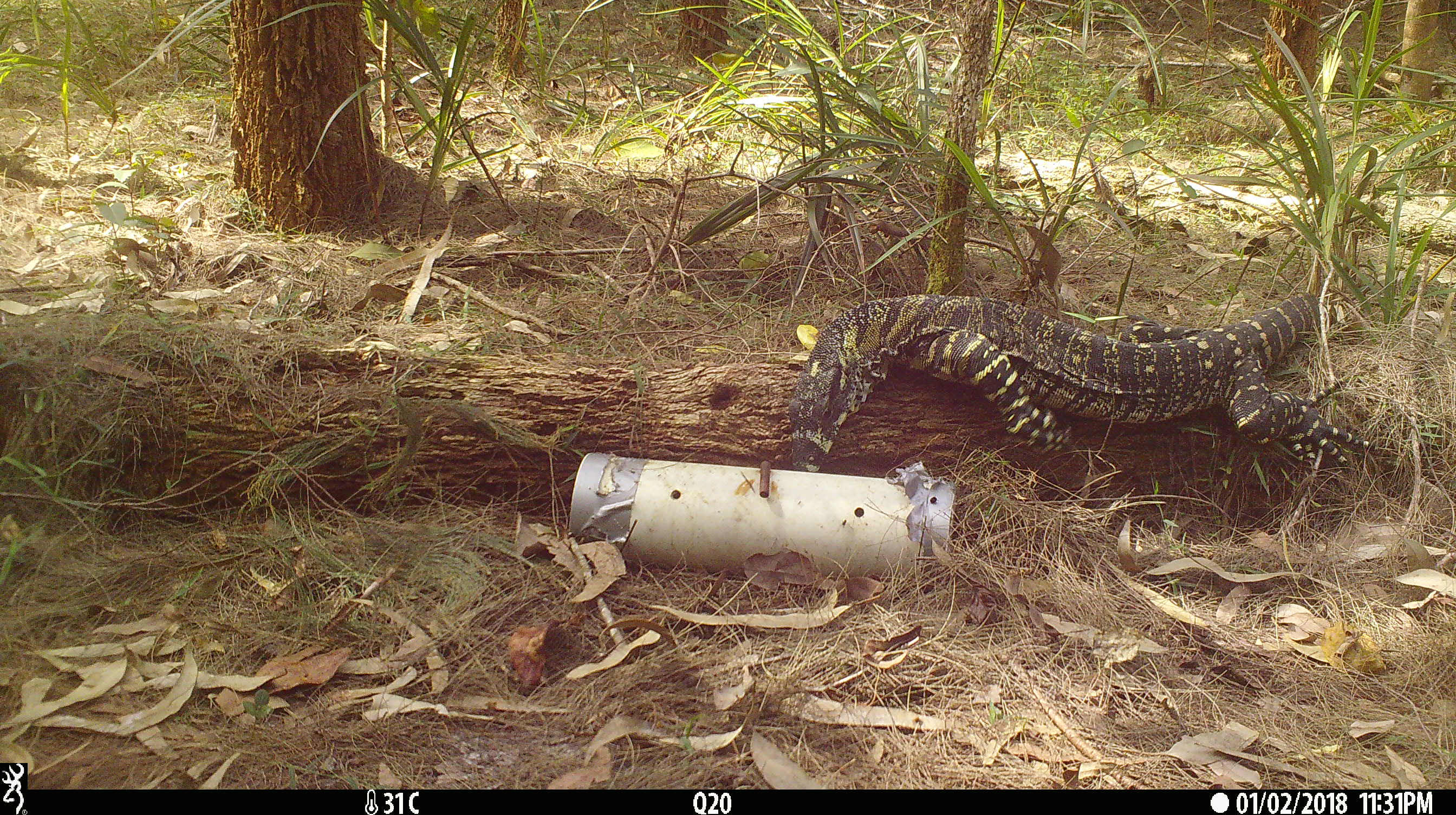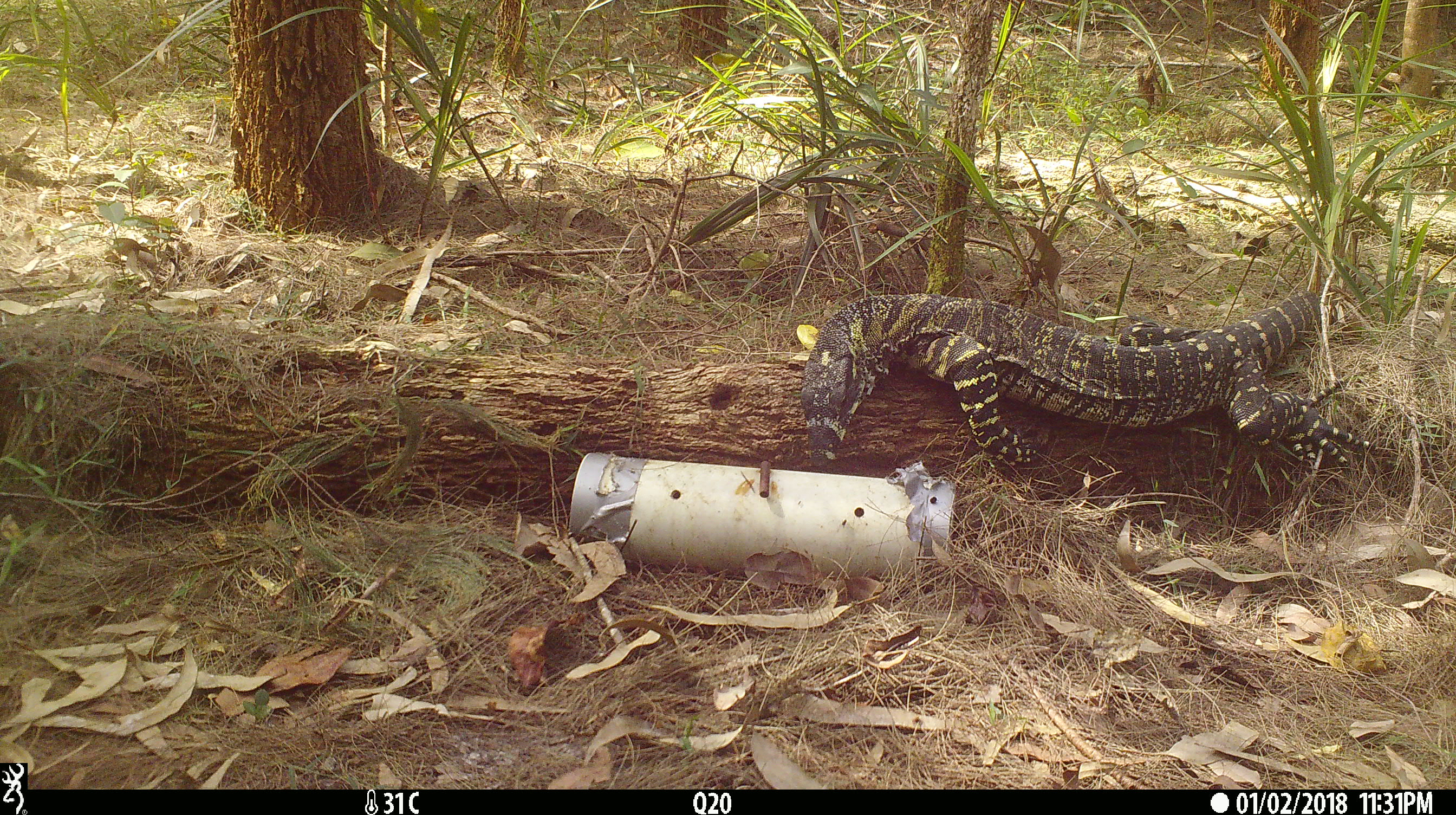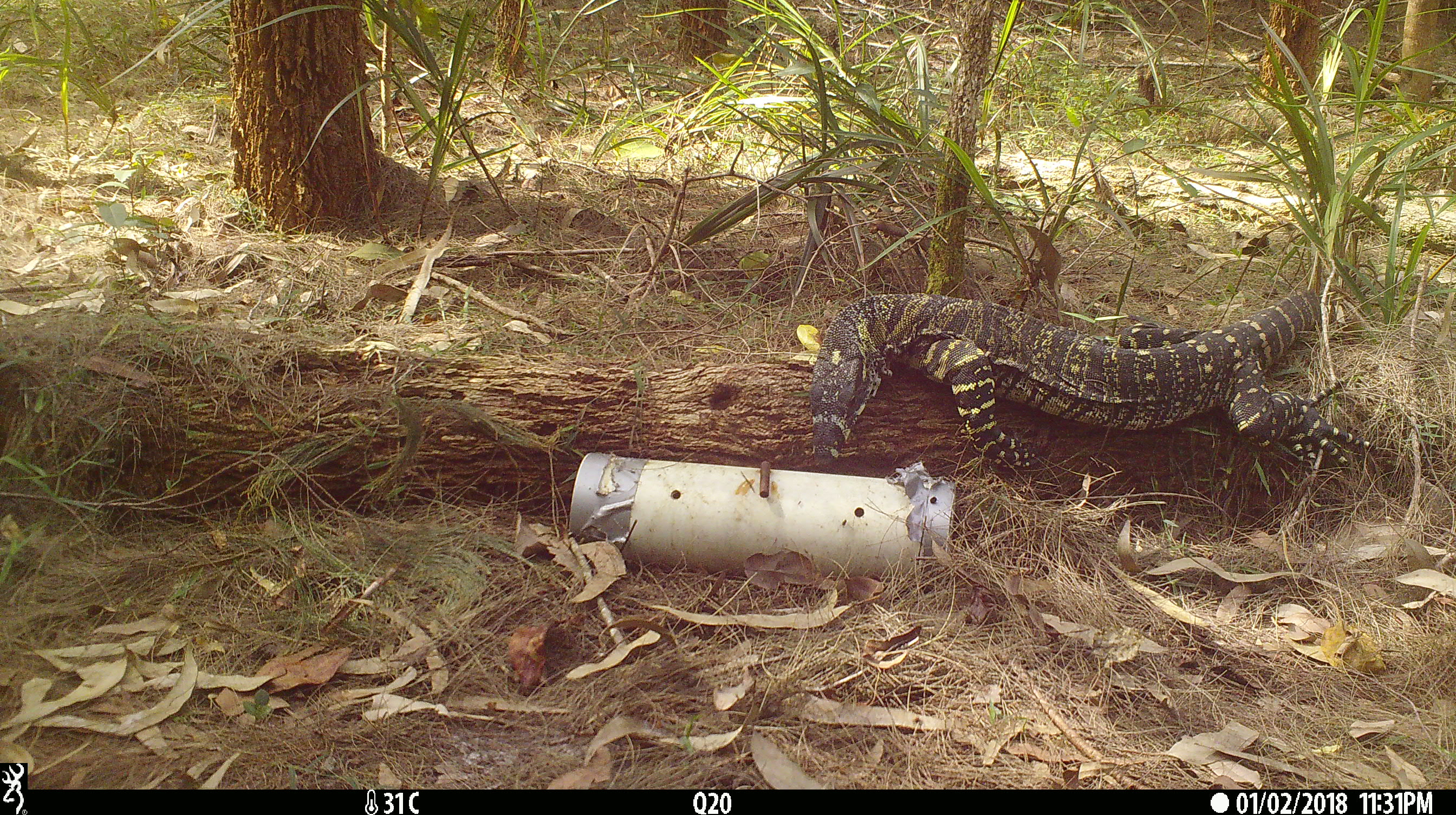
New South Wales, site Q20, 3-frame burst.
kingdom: Animalia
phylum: Chordata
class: Reptilia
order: Squamata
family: Varanidae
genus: Varanus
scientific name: Varanus varius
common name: lace monitor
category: goanna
Goanna (lace monitor) (Varanus varius).